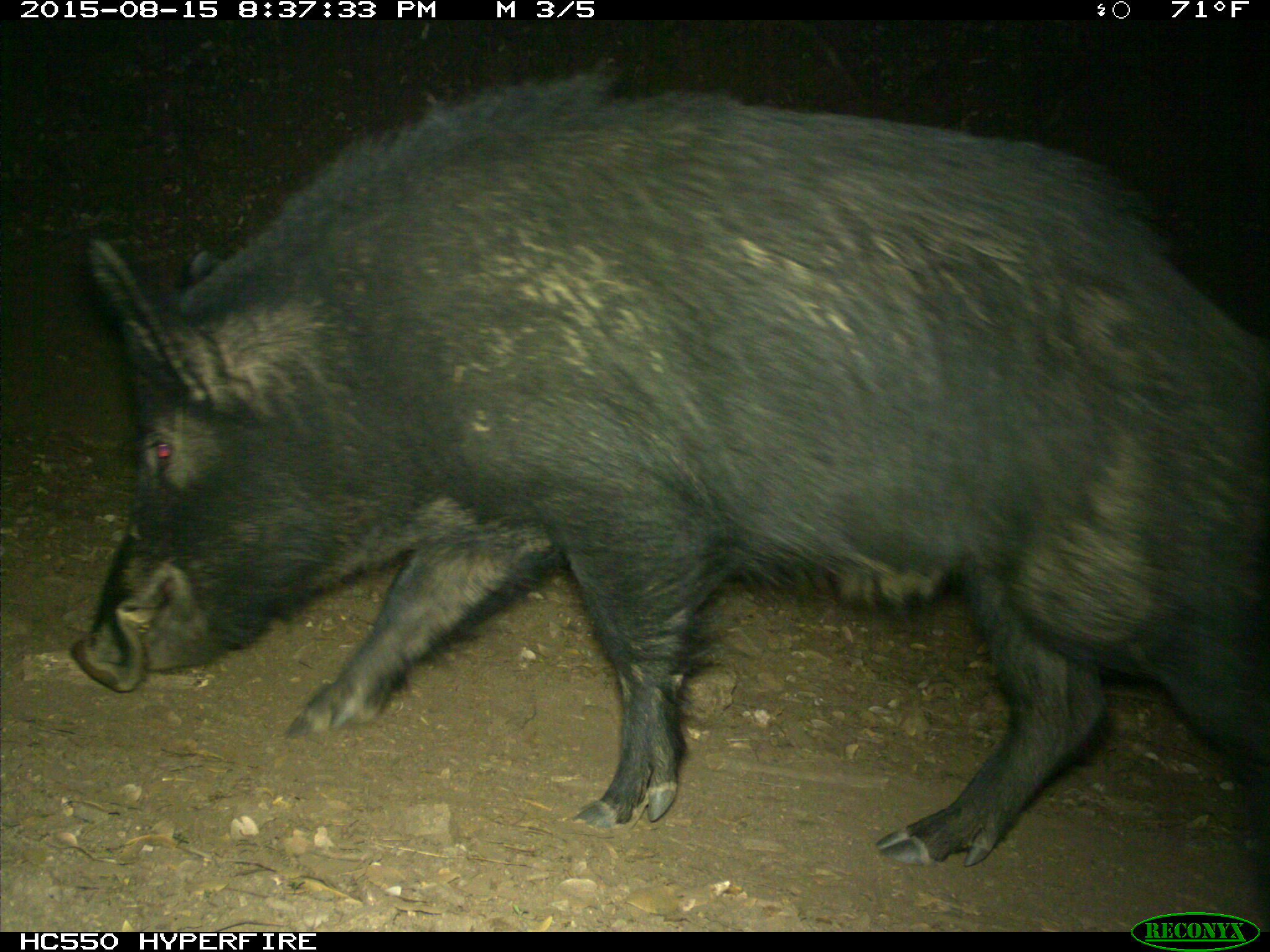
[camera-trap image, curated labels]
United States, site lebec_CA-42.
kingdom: Animalia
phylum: Chordata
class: Mammalia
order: Artiodactyla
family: Suidae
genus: Sus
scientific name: Sus scrofa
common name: wild boar